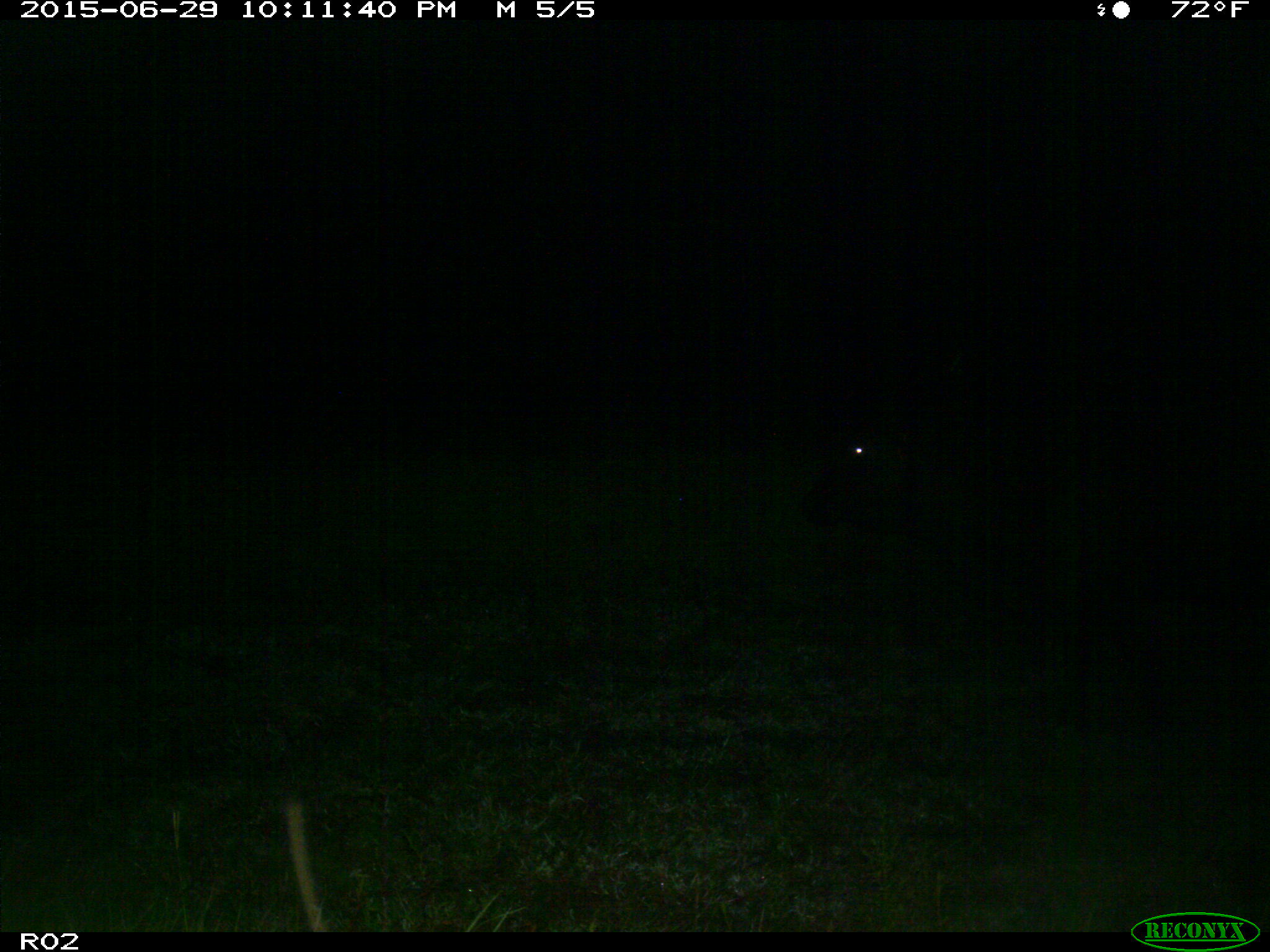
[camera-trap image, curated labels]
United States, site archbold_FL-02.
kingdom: Animalia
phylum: Chordata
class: Mammalia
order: Artiodactyla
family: Bovidae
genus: Bos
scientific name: Bos taurus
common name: domestic cow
Bos taurus (domestic cow).